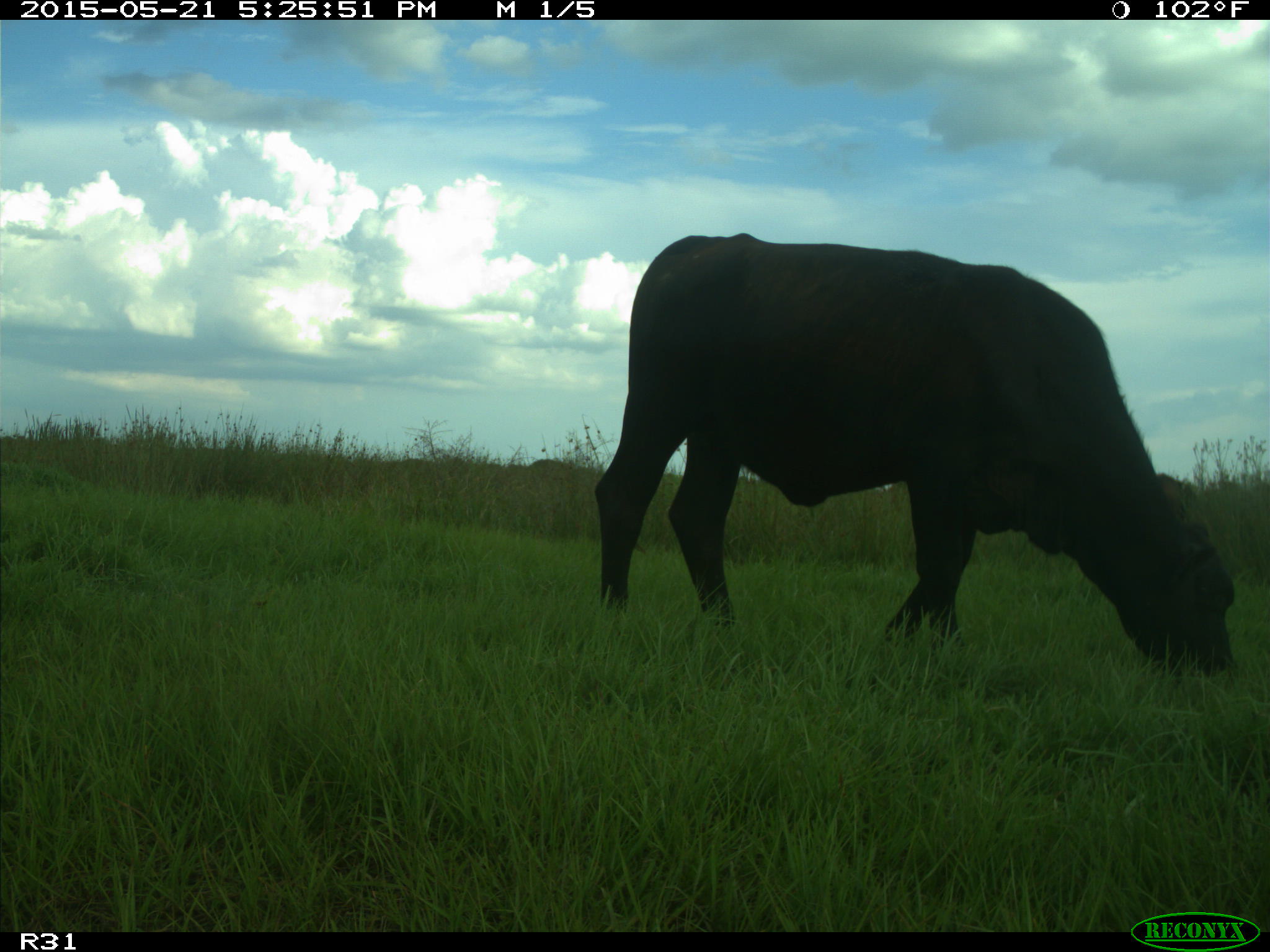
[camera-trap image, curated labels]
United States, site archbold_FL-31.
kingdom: Animalia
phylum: Chordata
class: Mammalia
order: Artiodactyla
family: Bovidae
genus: Bos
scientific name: Bos taurus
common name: domestic cow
Bos taurus (domestic cow).